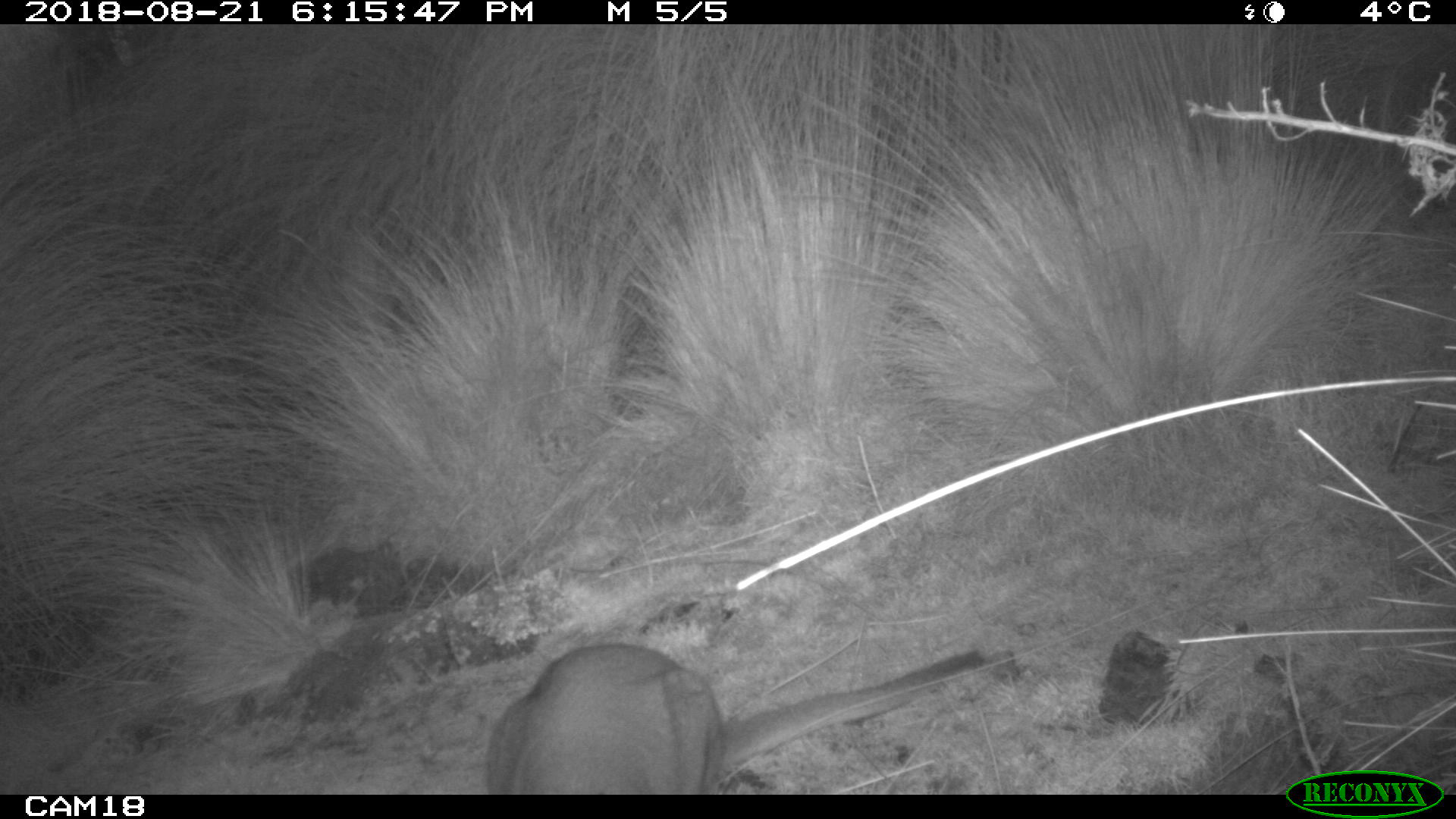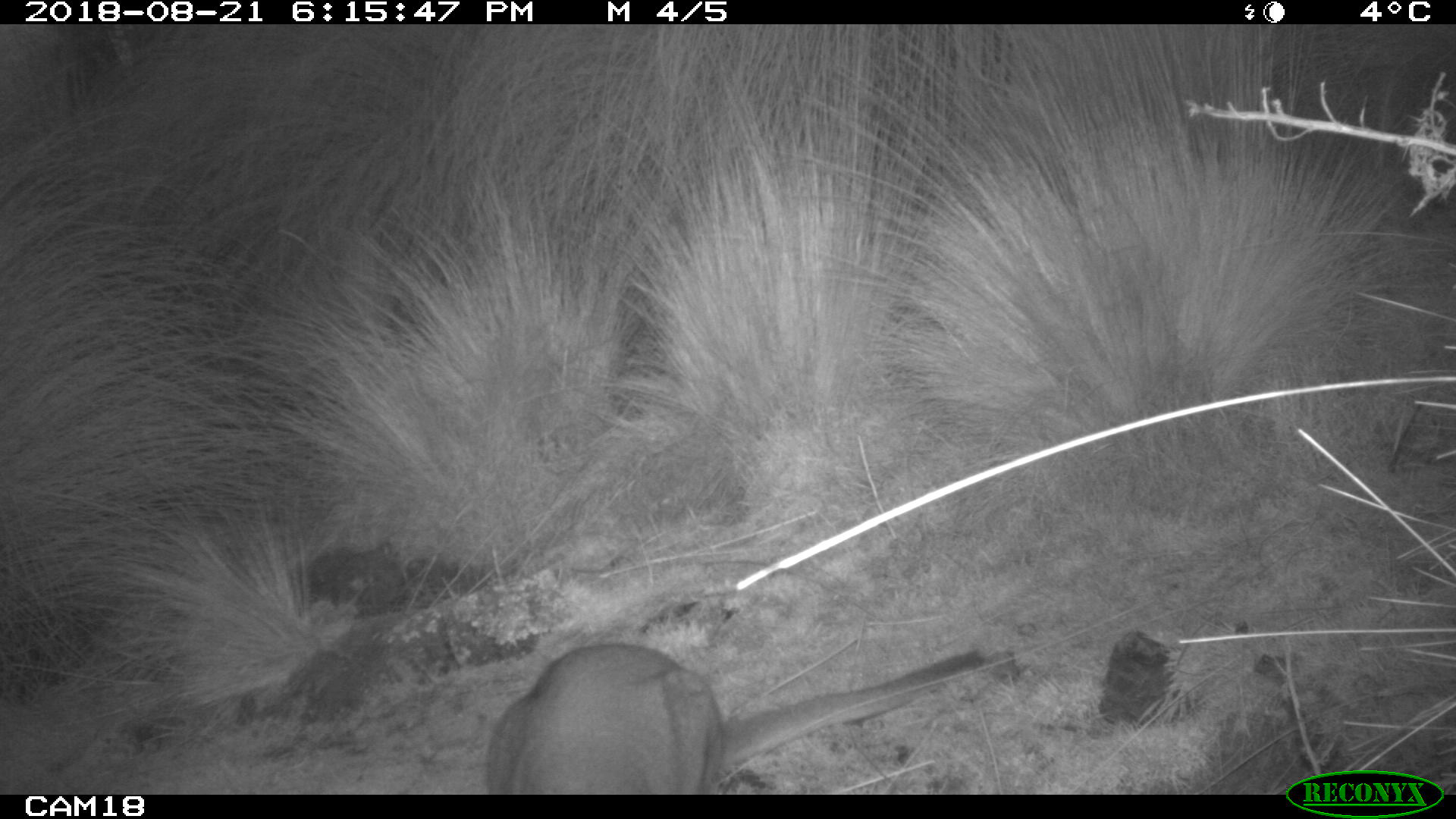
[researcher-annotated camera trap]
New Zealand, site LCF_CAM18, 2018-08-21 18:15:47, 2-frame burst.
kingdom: Animalia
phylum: Chordata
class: Mammalia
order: Diprotodontia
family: Macropodidae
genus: Notamacropus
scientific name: Notamacropus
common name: wallaby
Wallaby (Notamacropus).